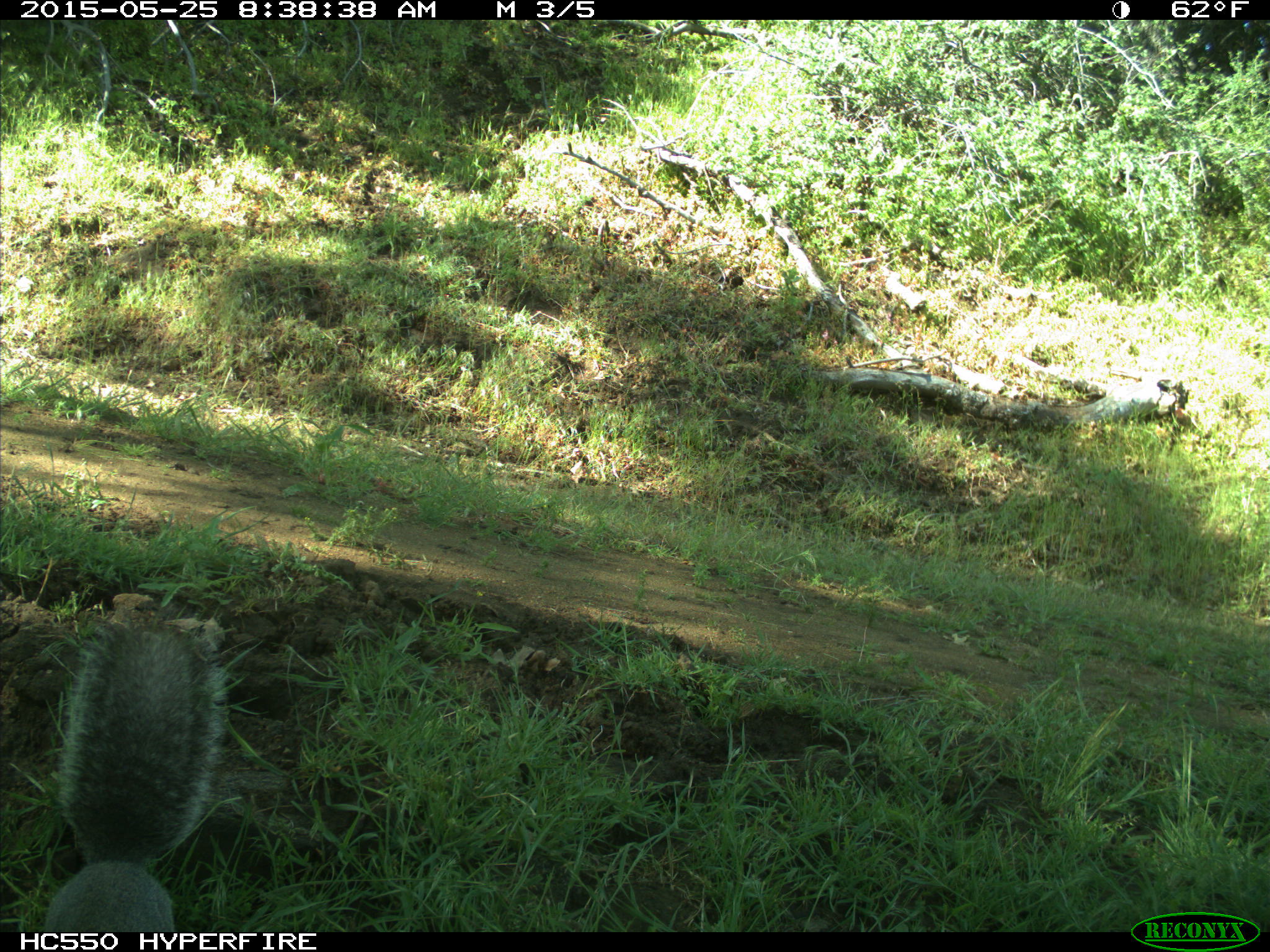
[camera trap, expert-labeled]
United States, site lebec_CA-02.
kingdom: Animalia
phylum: Chordata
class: Mammalia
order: Rodentia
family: Sciuridae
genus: Sciurus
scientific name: Sciurus carolinensis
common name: eastern gray squirrel